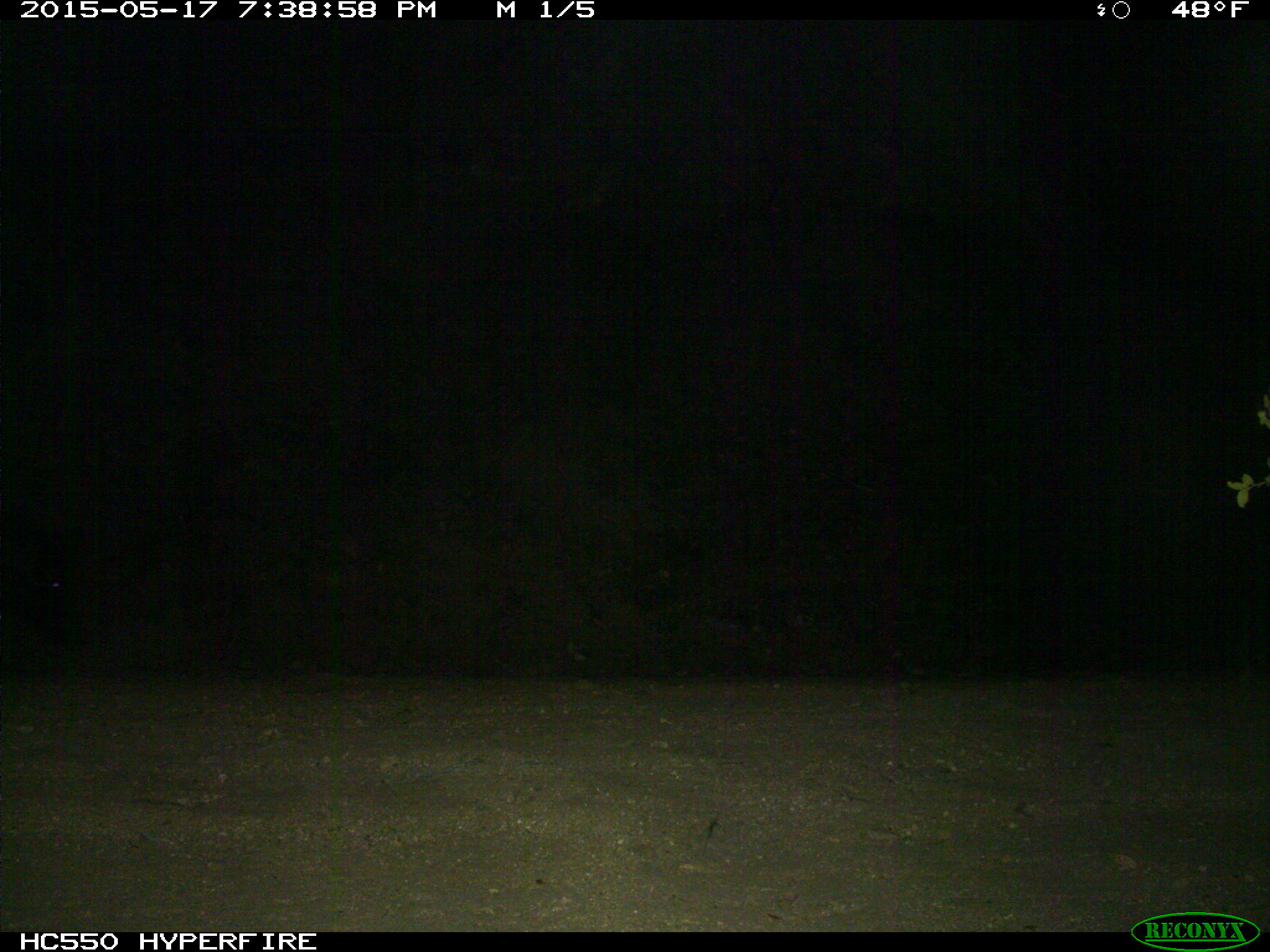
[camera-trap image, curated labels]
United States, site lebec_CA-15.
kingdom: Animalia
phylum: Chordata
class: Mammalia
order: Artiodactyla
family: Suidae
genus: Sus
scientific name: Sus scrofa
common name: wild boar